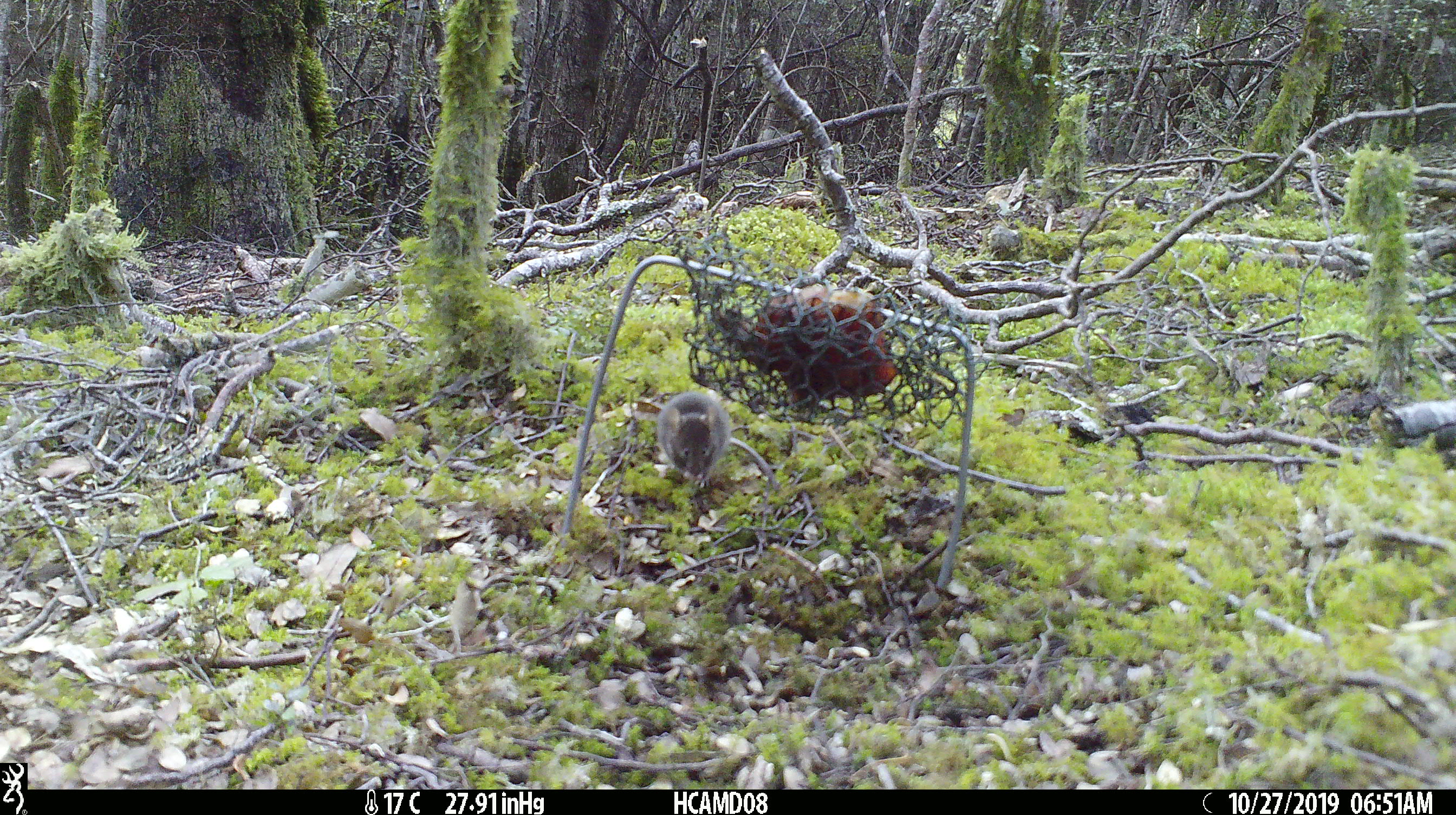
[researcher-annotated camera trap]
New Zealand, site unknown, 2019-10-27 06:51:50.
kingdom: Animalia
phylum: Chordata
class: Mammalia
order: Rodentia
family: Muridae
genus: Mus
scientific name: Mus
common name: mouse